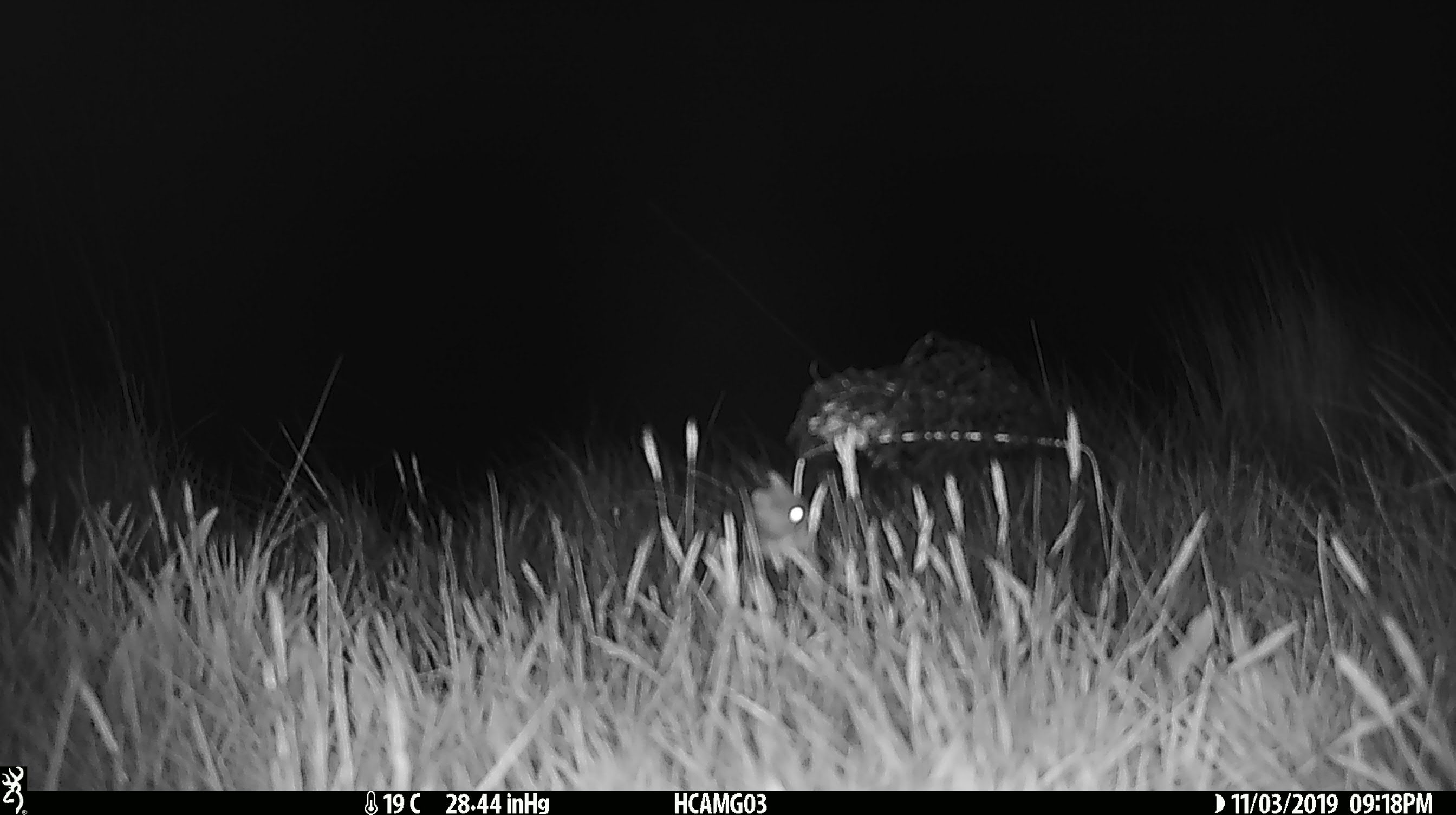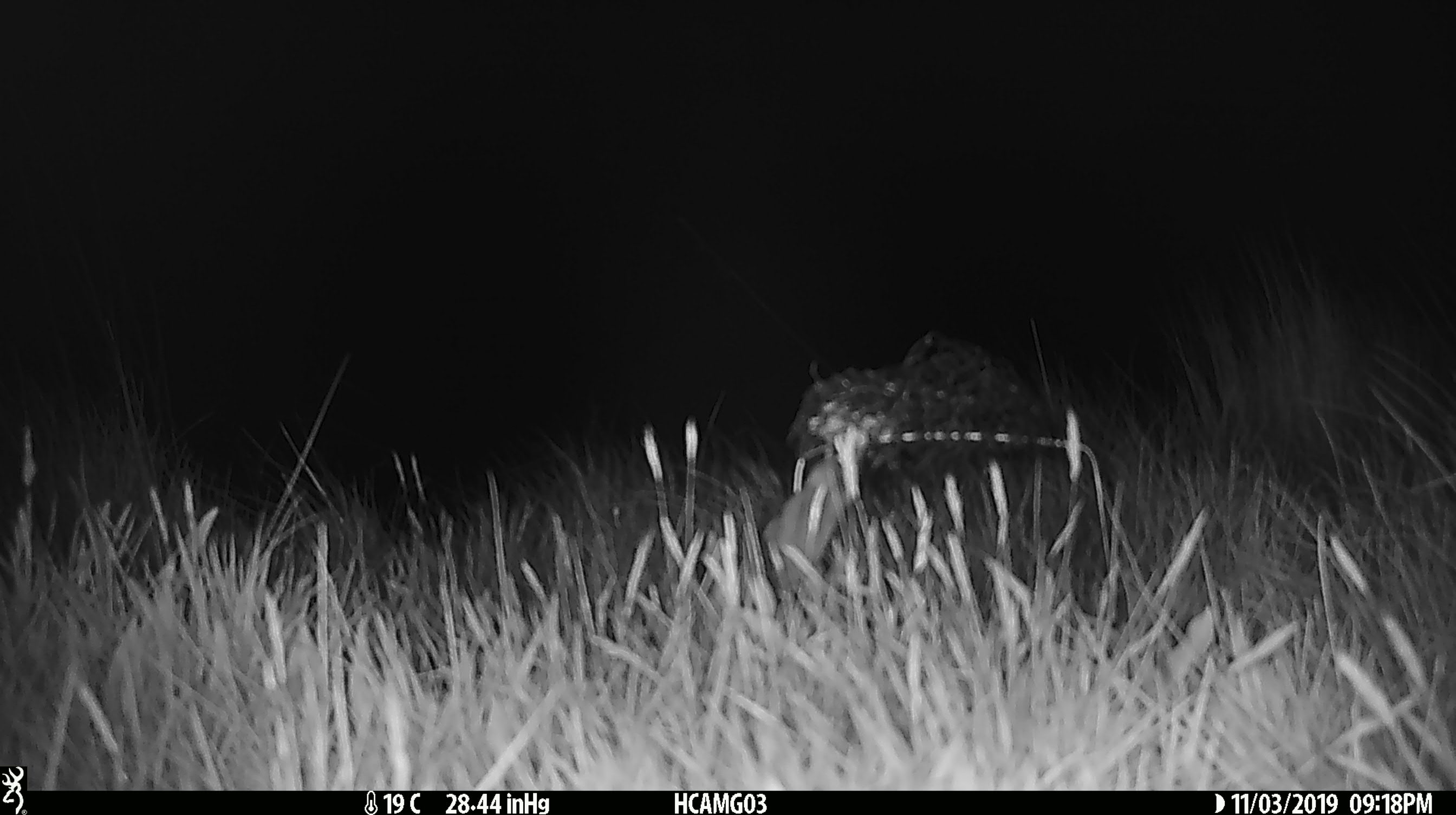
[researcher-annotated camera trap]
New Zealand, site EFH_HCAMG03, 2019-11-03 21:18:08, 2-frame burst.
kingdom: Animalia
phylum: Chordata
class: Mammalia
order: Rodentia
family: Muridae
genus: Mus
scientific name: Mus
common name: mouse